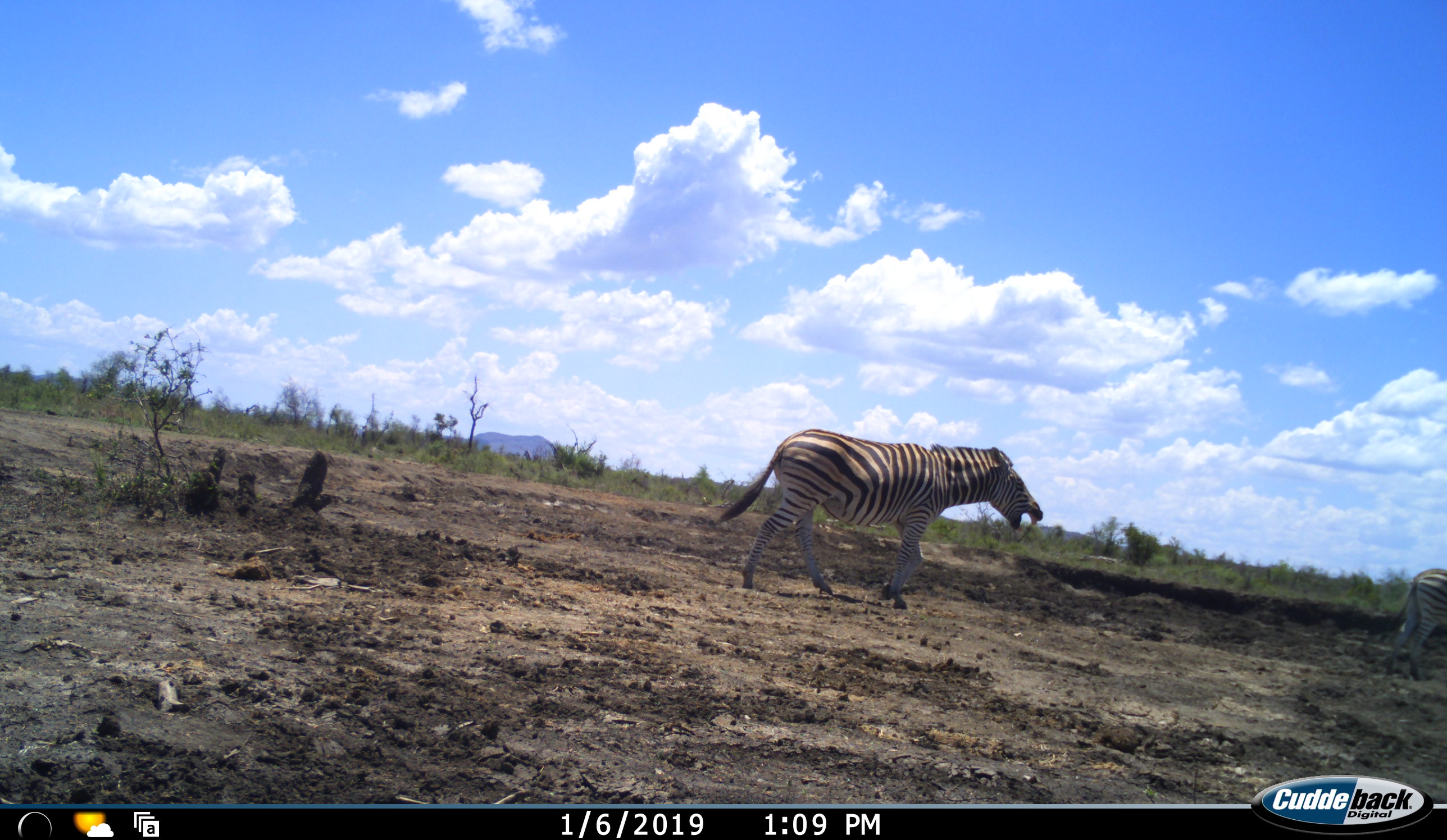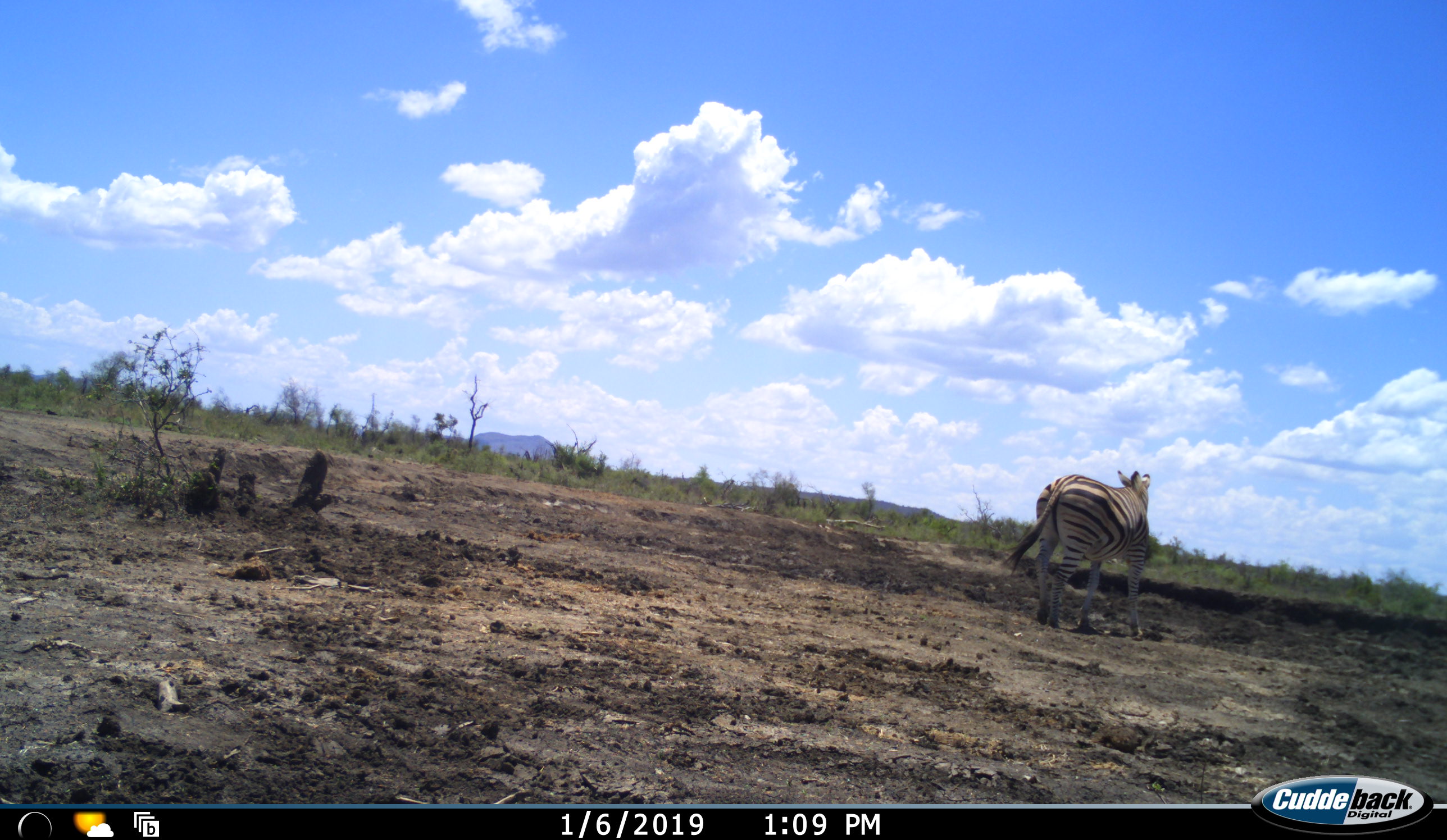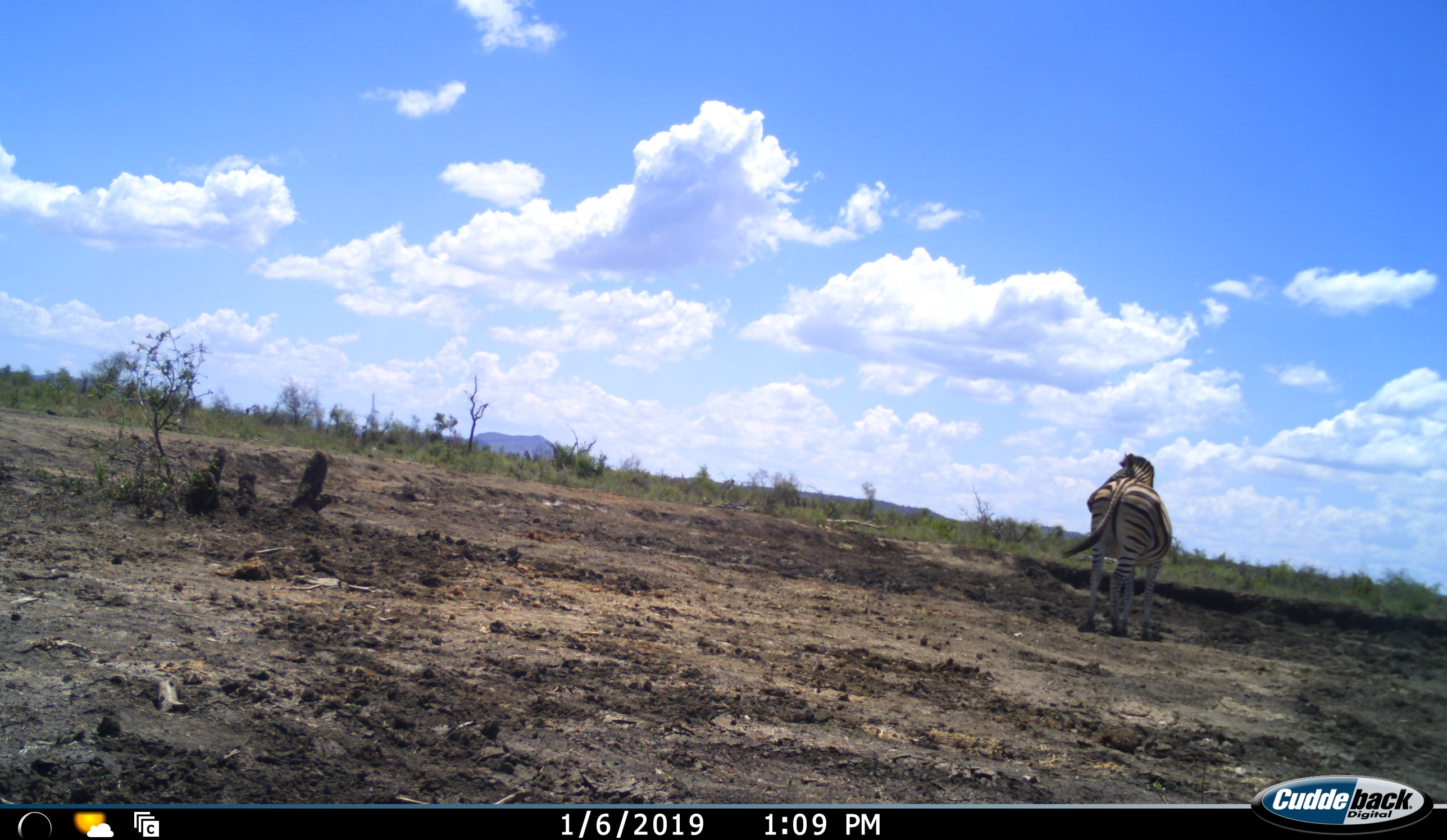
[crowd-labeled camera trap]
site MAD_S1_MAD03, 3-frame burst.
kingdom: Animalia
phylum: Chordata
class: Mammalia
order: Perissodactyla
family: Equidae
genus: Equus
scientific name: Equus quagga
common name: plains zebra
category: zebraplains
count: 2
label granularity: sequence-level